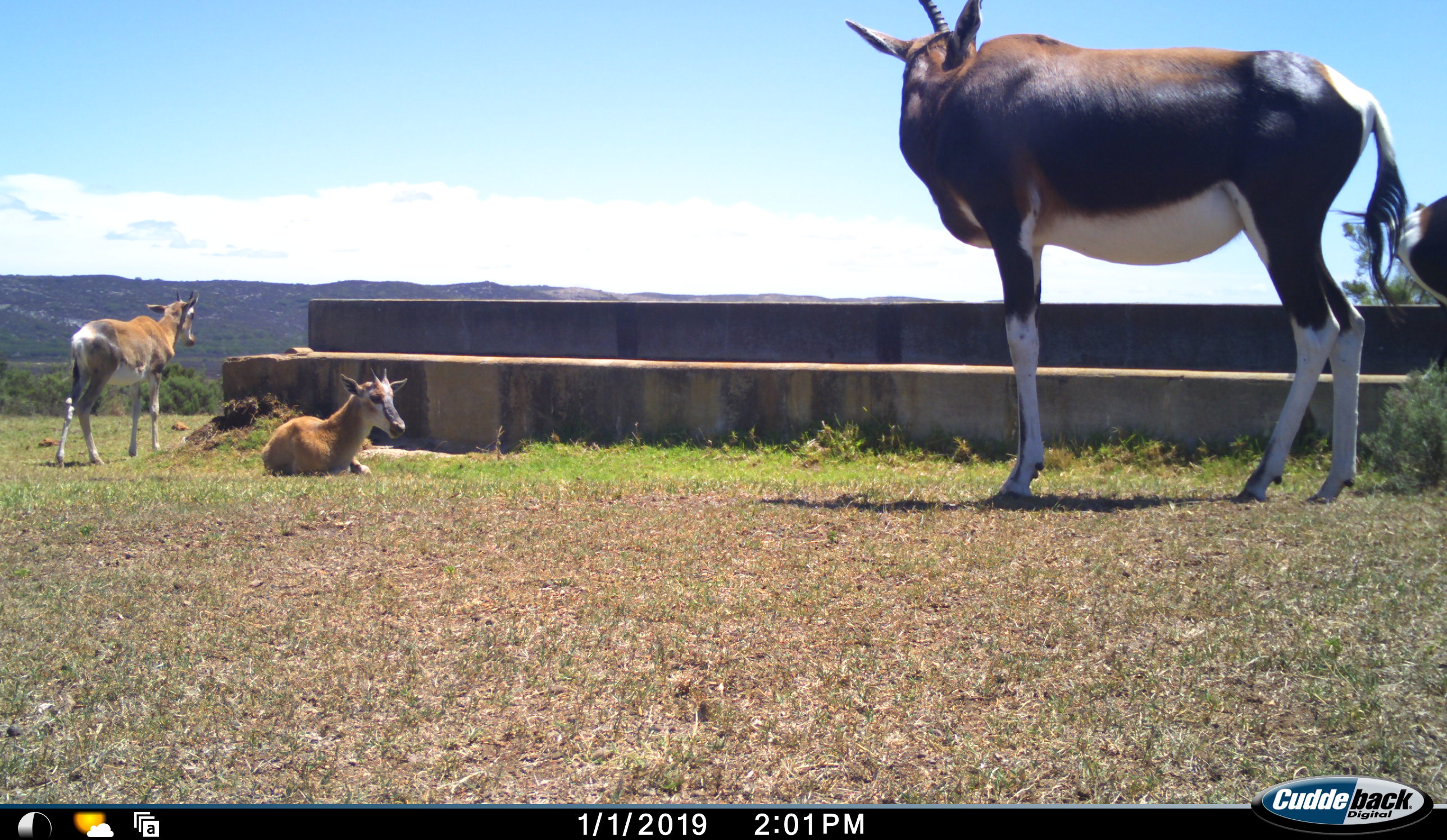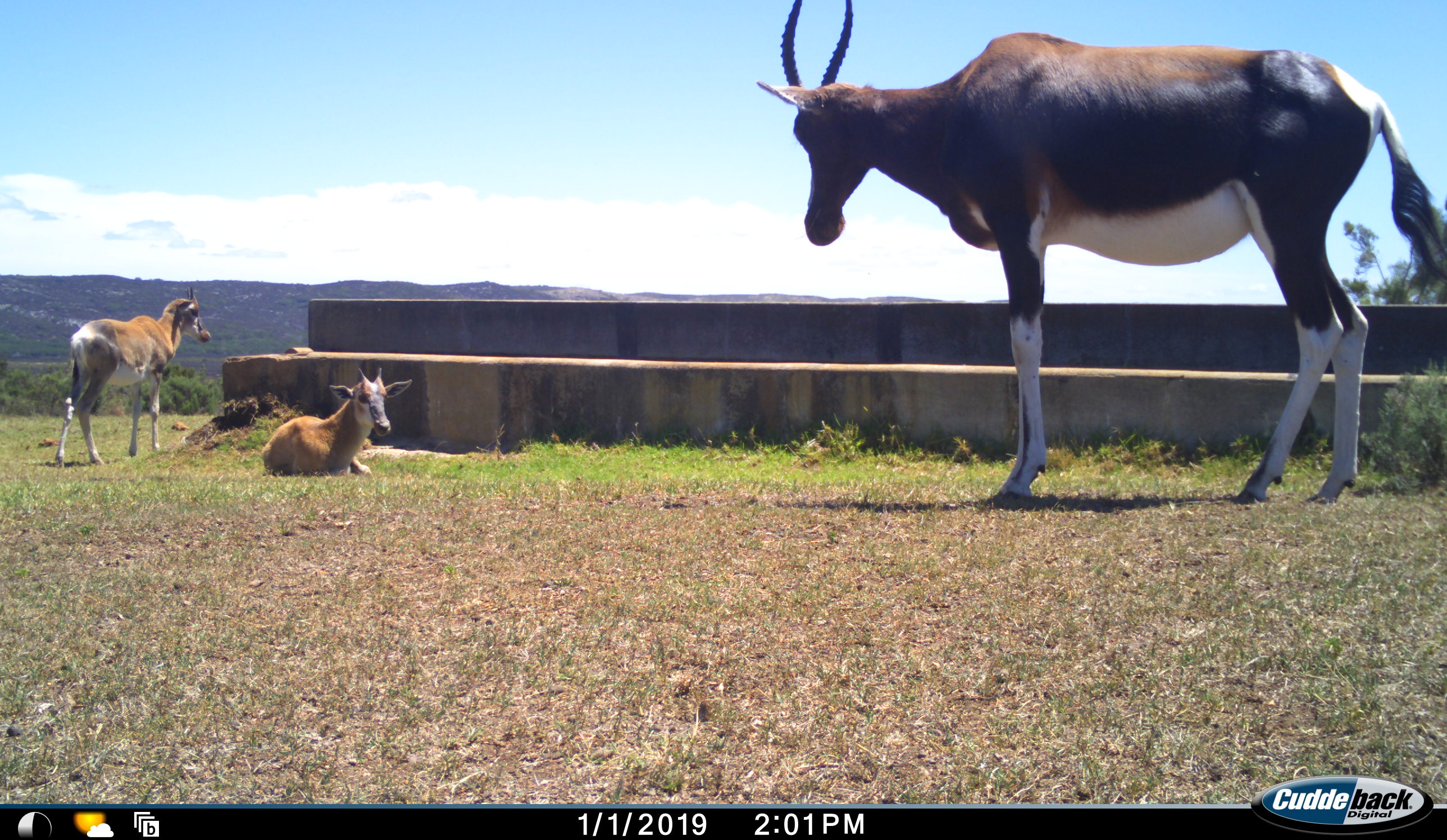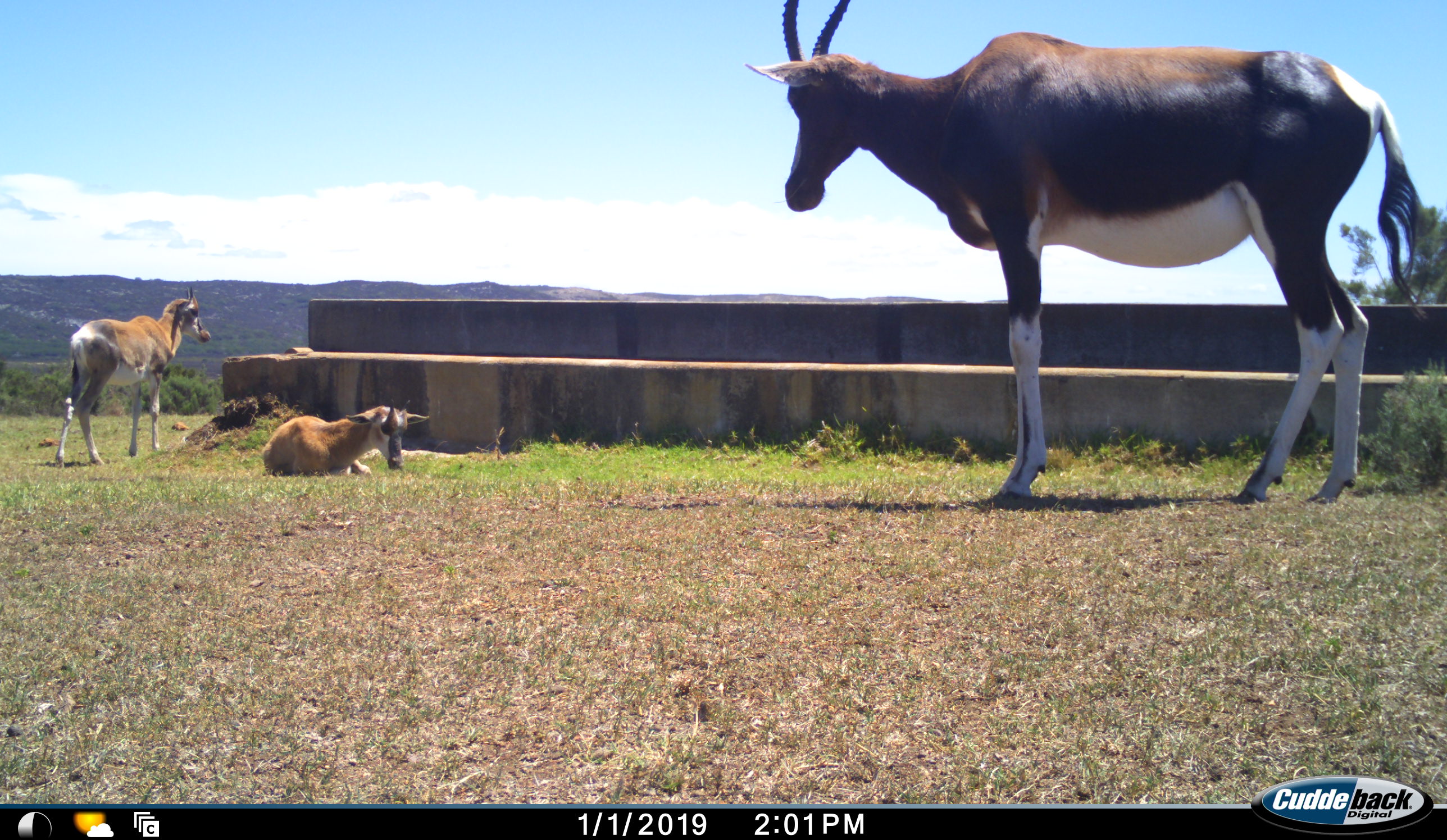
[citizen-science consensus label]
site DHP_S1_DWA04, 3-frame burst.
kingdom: Animalia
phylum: Chordata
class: Mammalia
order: Artiodactyla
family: Bovidae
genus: Damaliscus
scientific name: Damaliscus pygargus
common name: bontebok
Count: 4.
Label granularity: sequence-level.